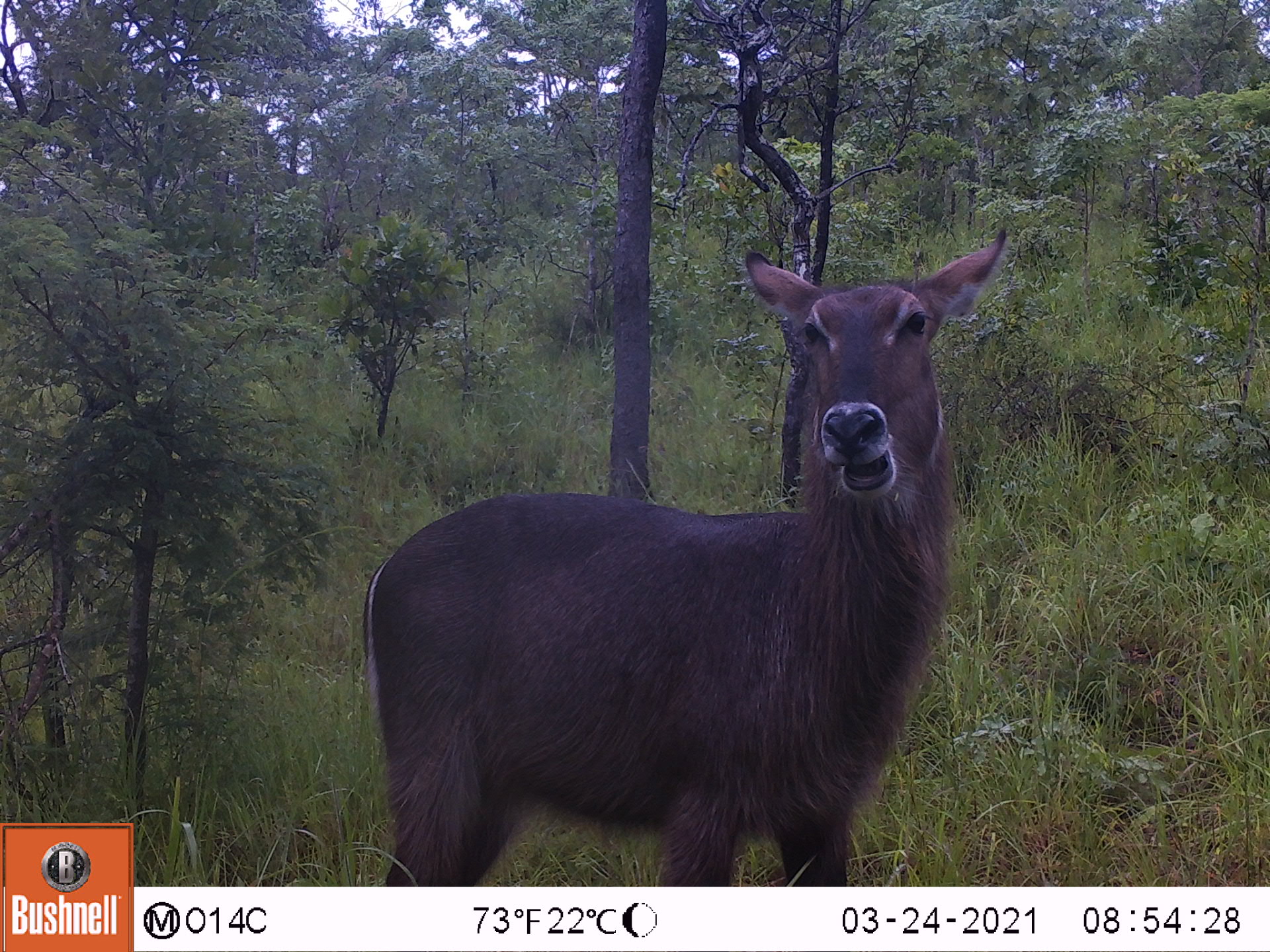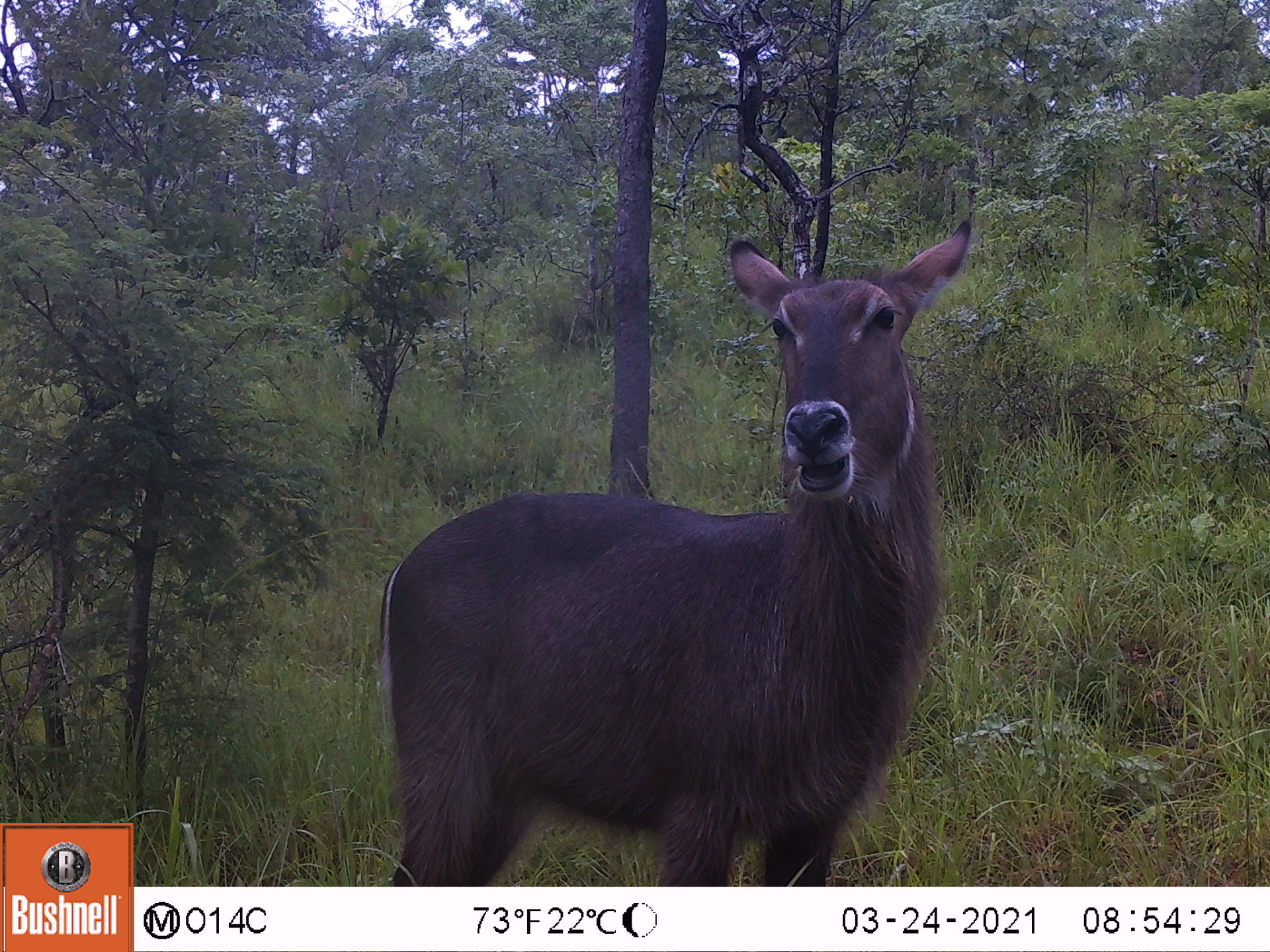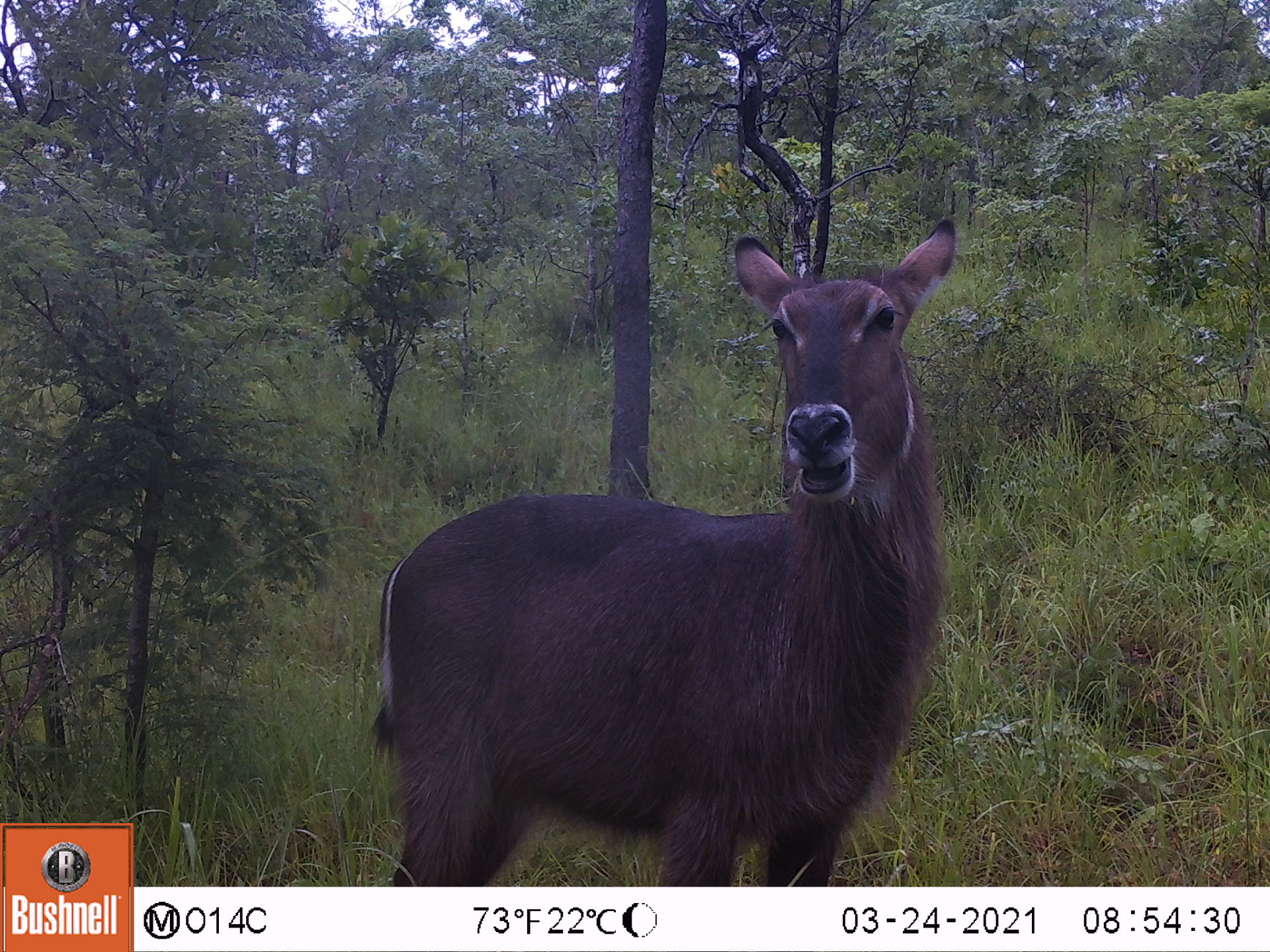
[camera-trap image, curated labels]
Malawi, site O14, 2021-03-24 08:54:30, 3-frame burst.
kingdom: Animalia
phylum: Chordata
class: Mammalia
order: Artiodactyla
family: Bovidae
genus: Kobus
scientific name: Kobus ellipsiprymnus ellipsiprymnus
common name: common waterbuck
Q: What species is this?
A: Common waterbuck (Kobus ellipsiprymnus ellipsiprymnus).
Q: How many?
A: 1.